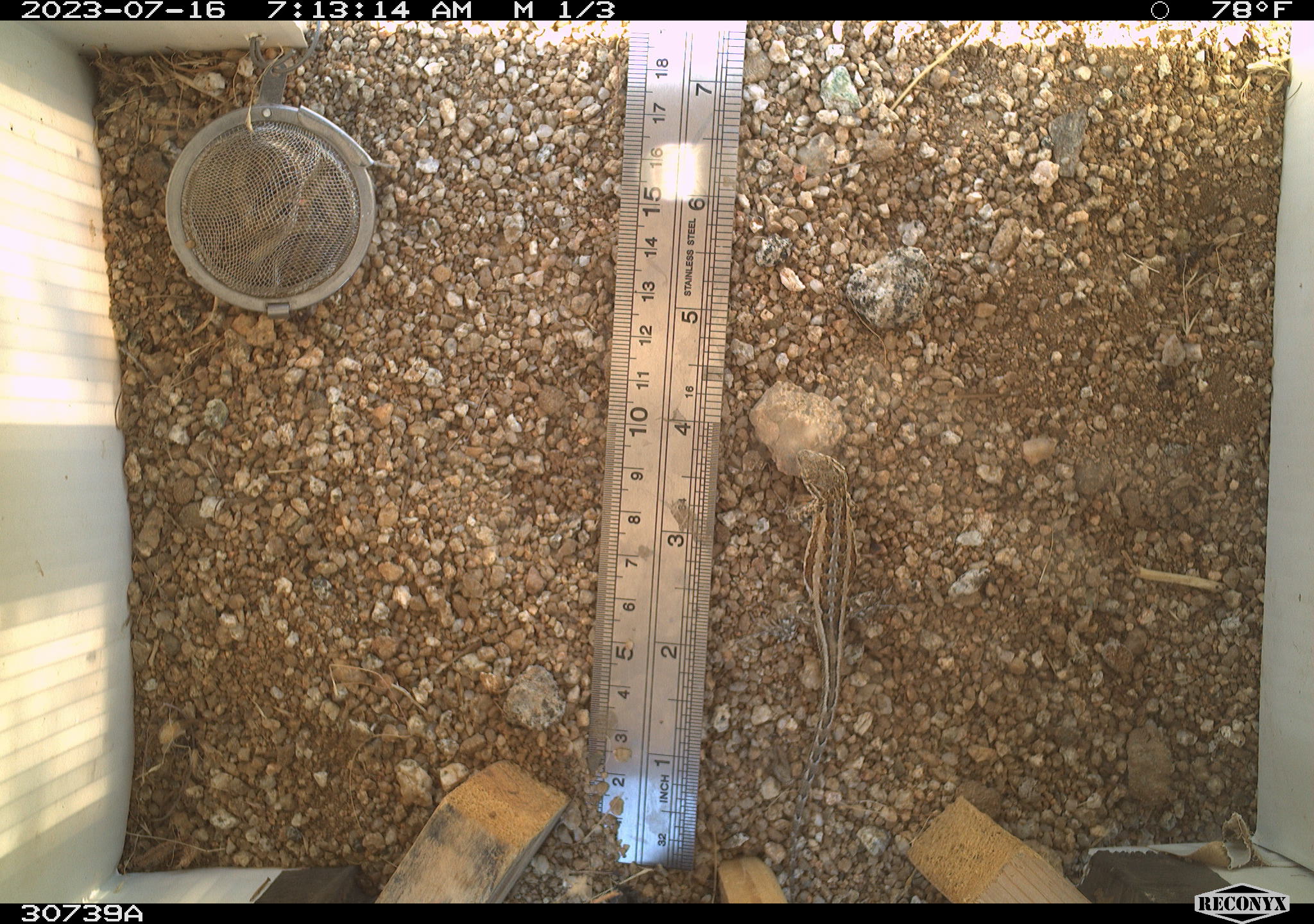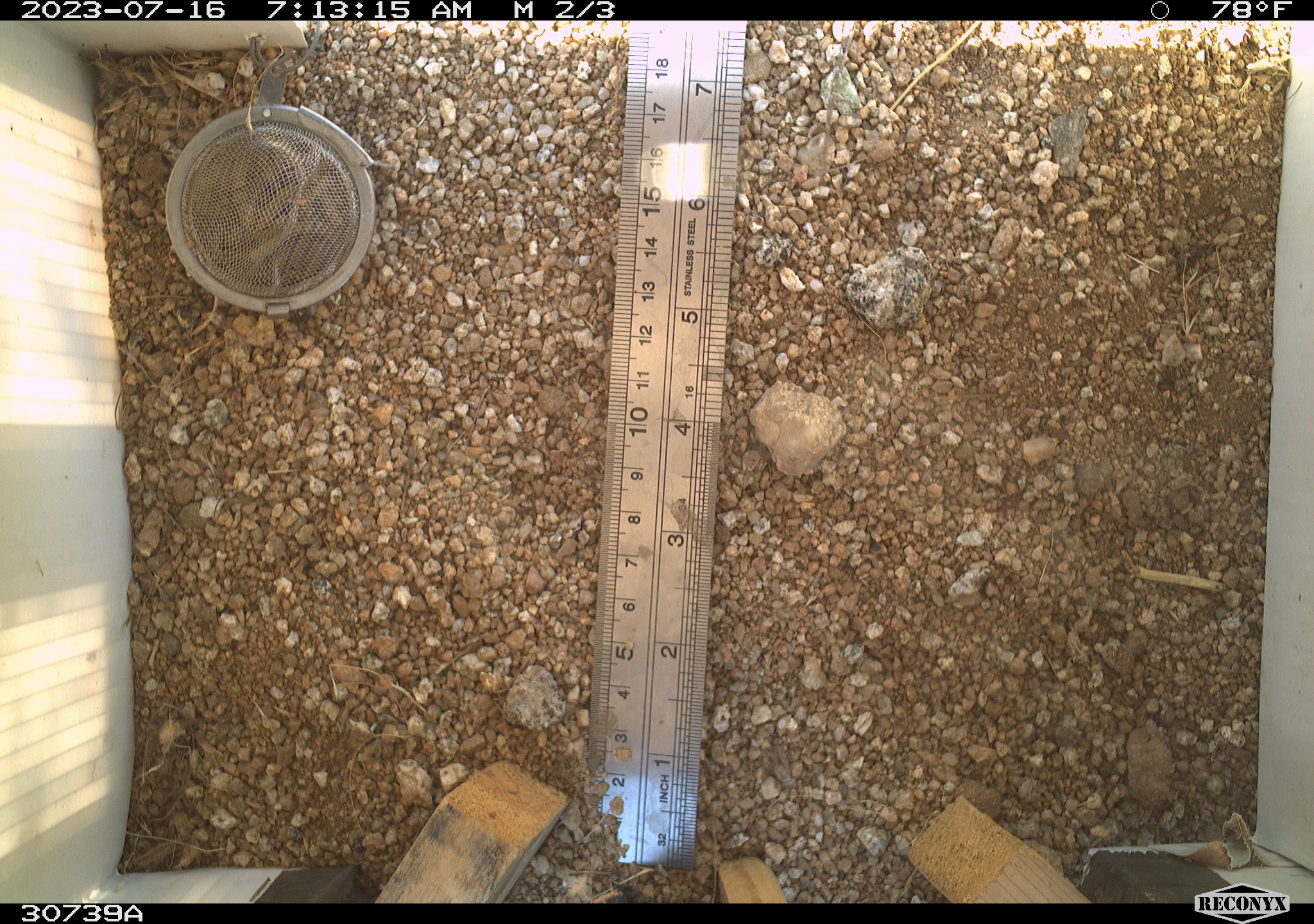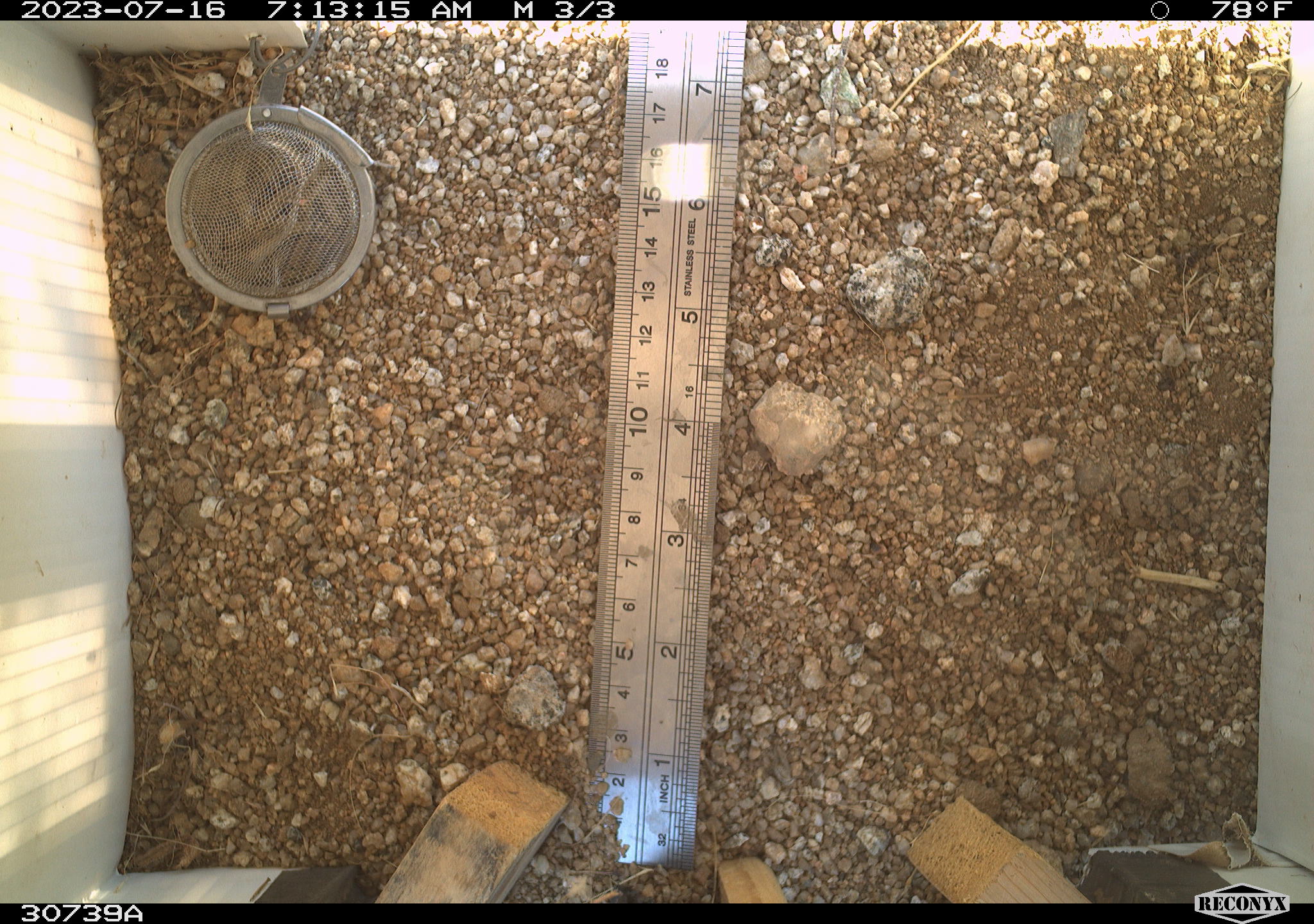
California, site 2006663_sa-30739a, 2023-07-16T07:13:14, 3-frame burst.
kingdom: Animalia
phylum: Chordata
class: Reptilia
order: Squamata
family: Phrynosomatidae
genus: Sceloporus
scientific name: Sceloporus graciosus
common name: common sagebrush lizard